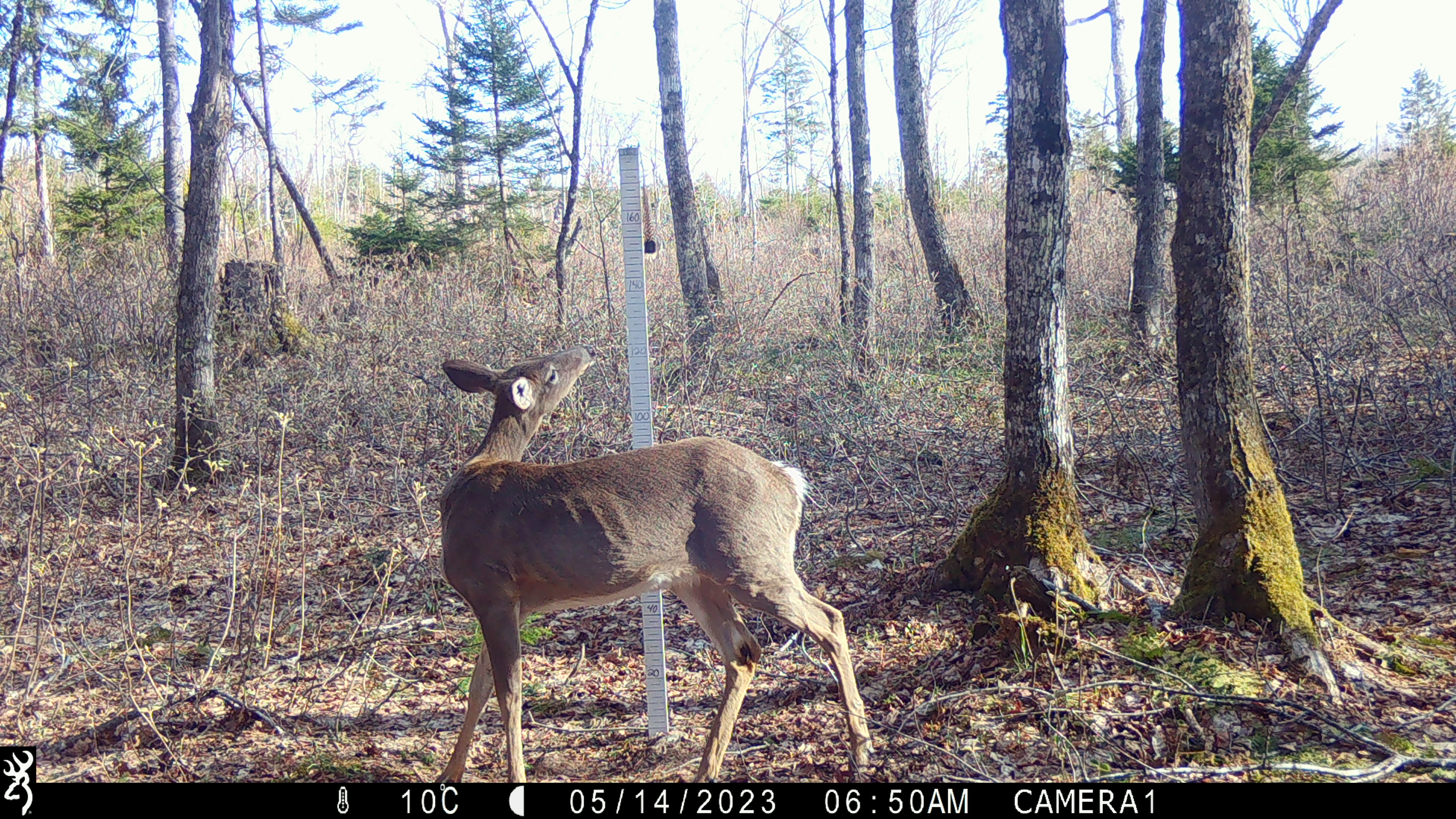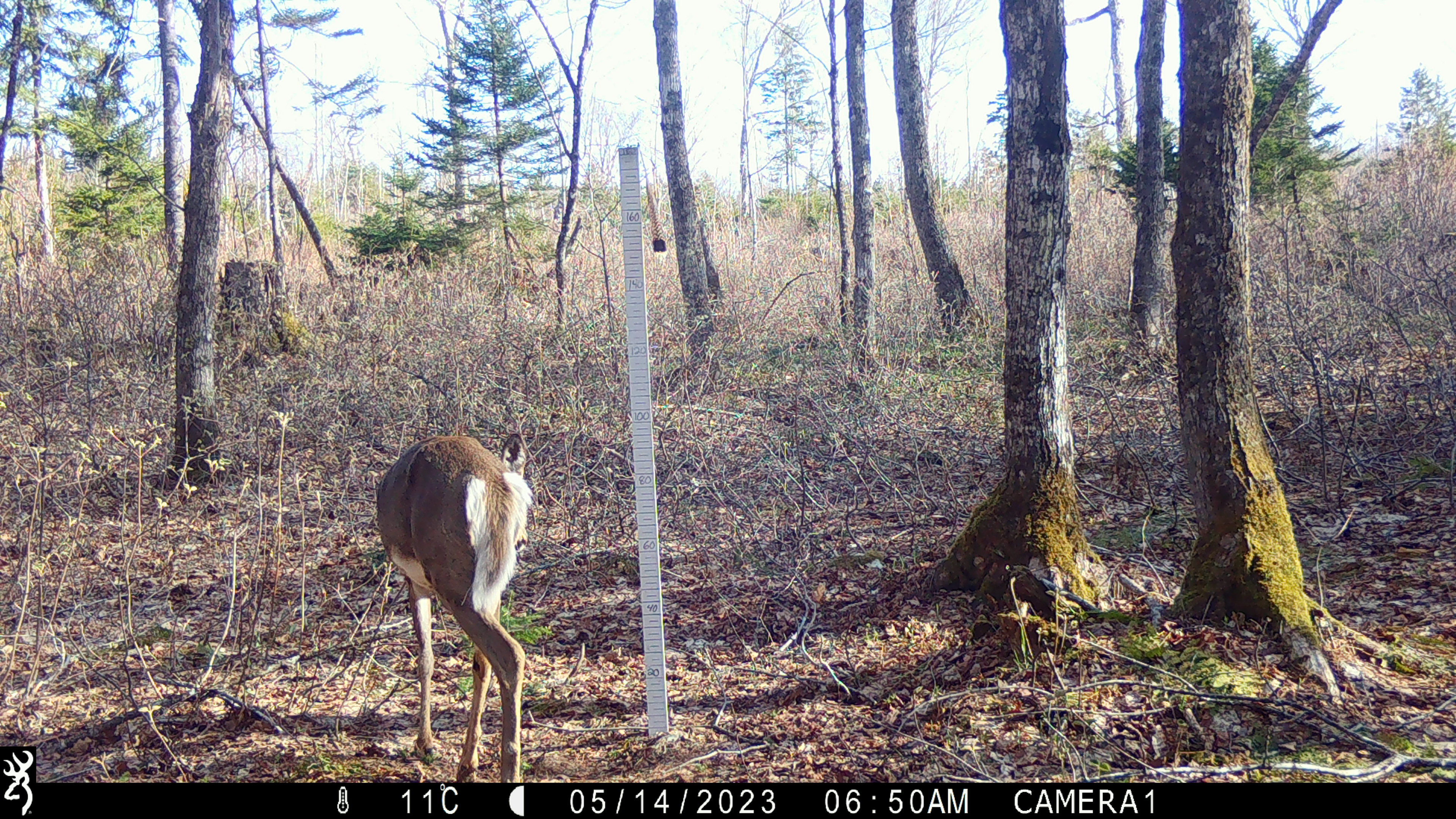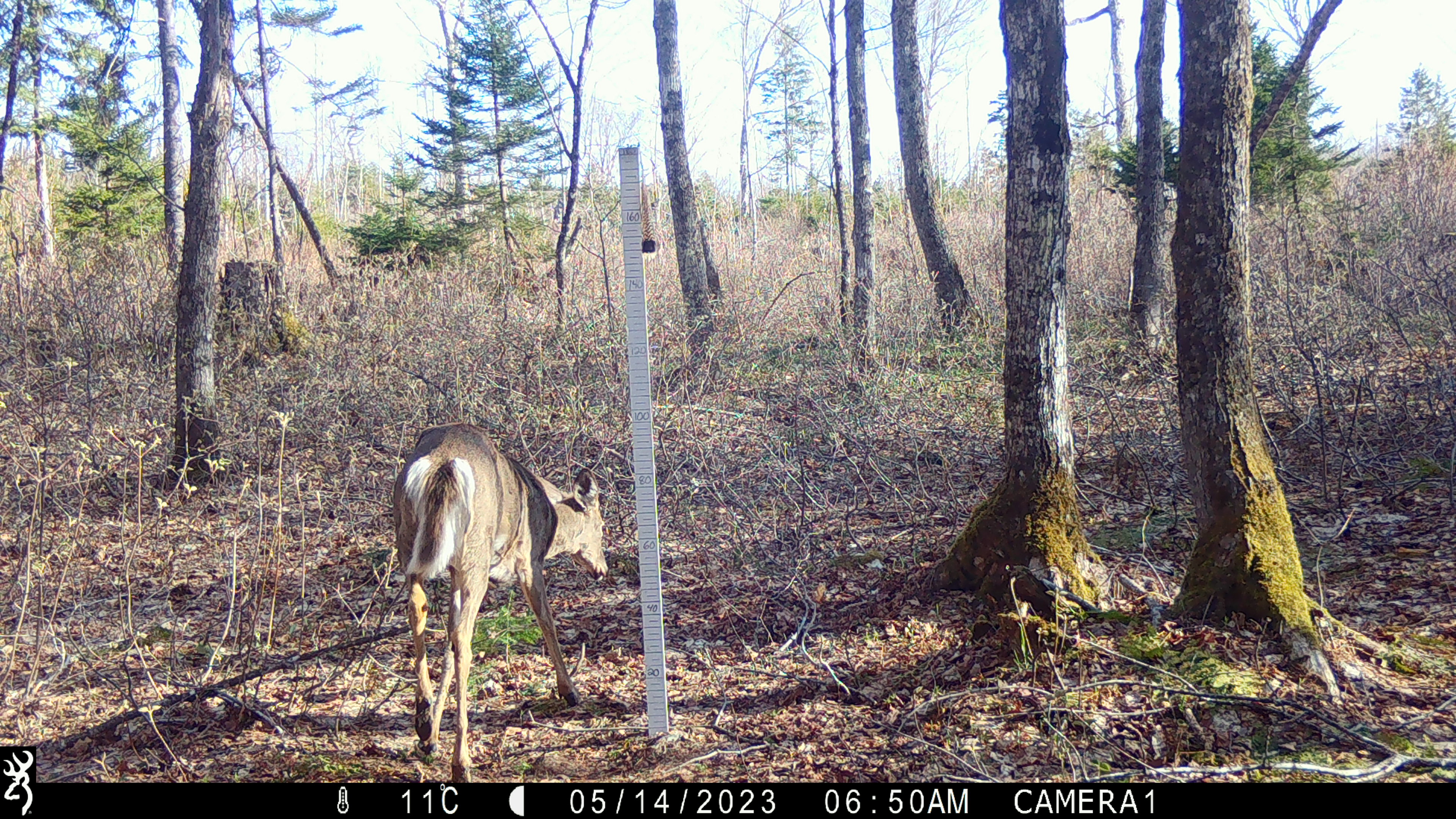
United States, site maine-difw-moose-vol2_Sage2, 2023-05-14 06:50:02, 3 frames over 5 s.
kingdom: Animalia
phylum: Chordata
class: Mammalia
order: Artiodactyla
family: Cervidae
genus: Odocoileus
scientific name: Odocoileus virginianus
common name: white-tailed deer